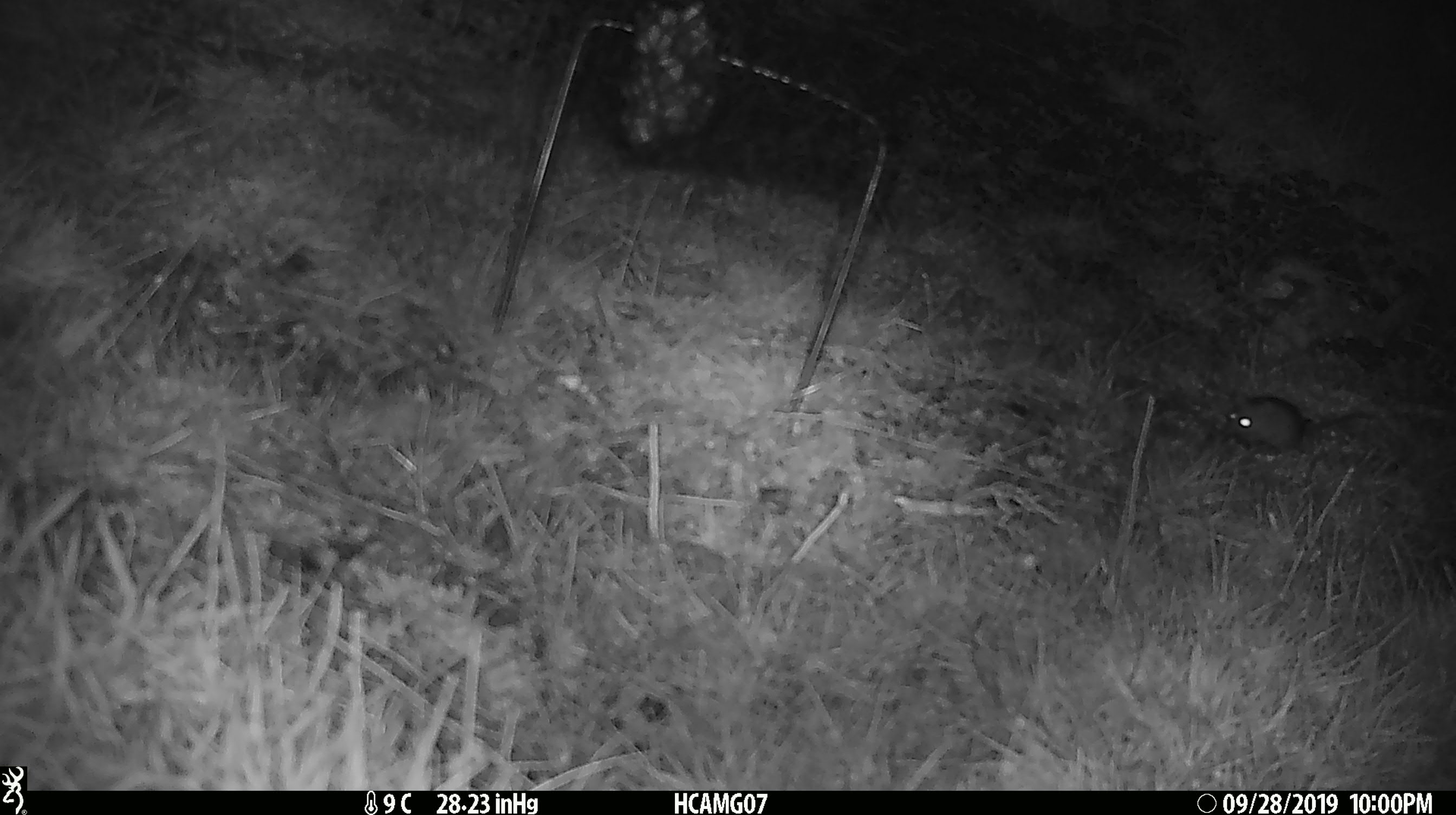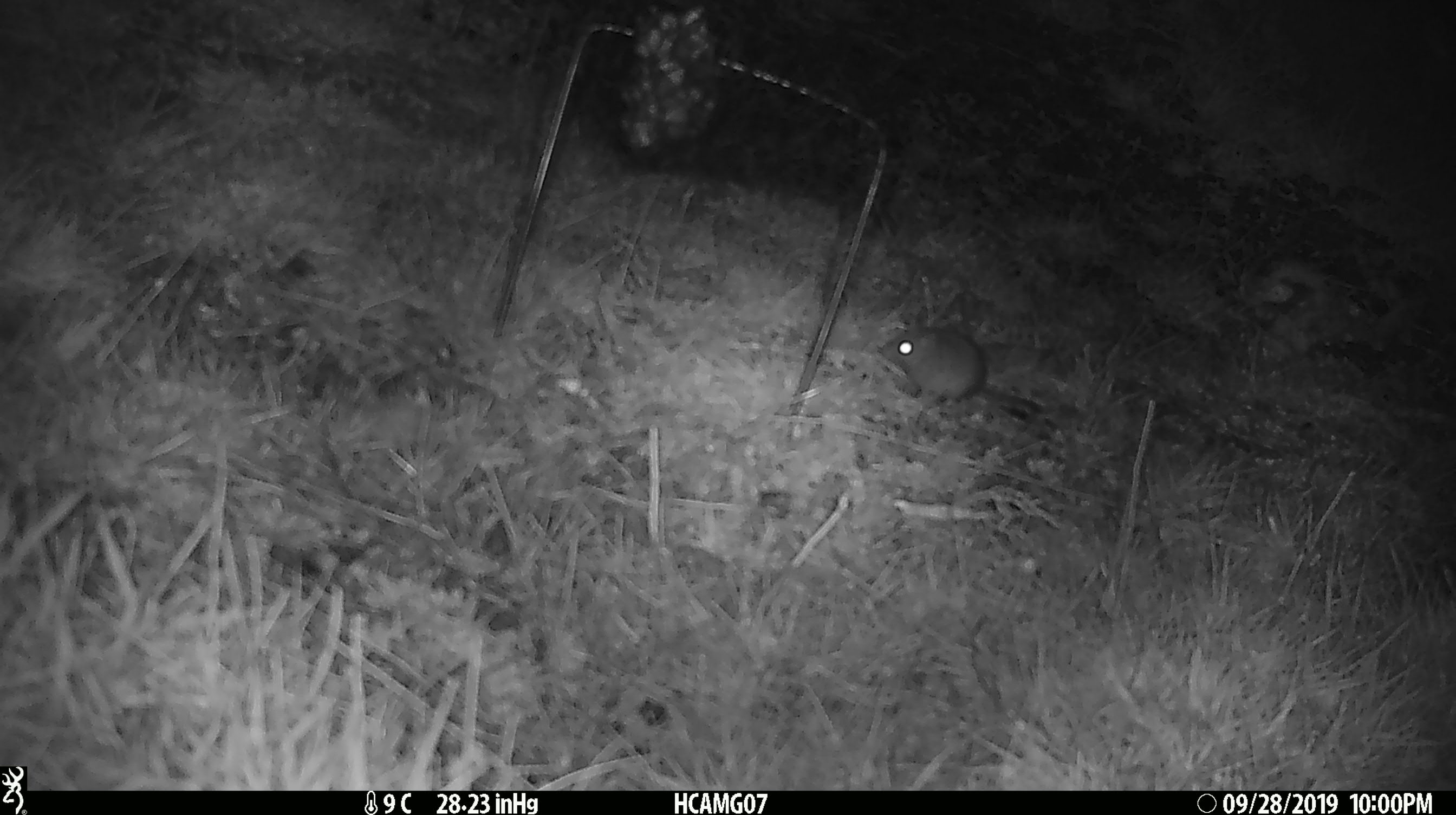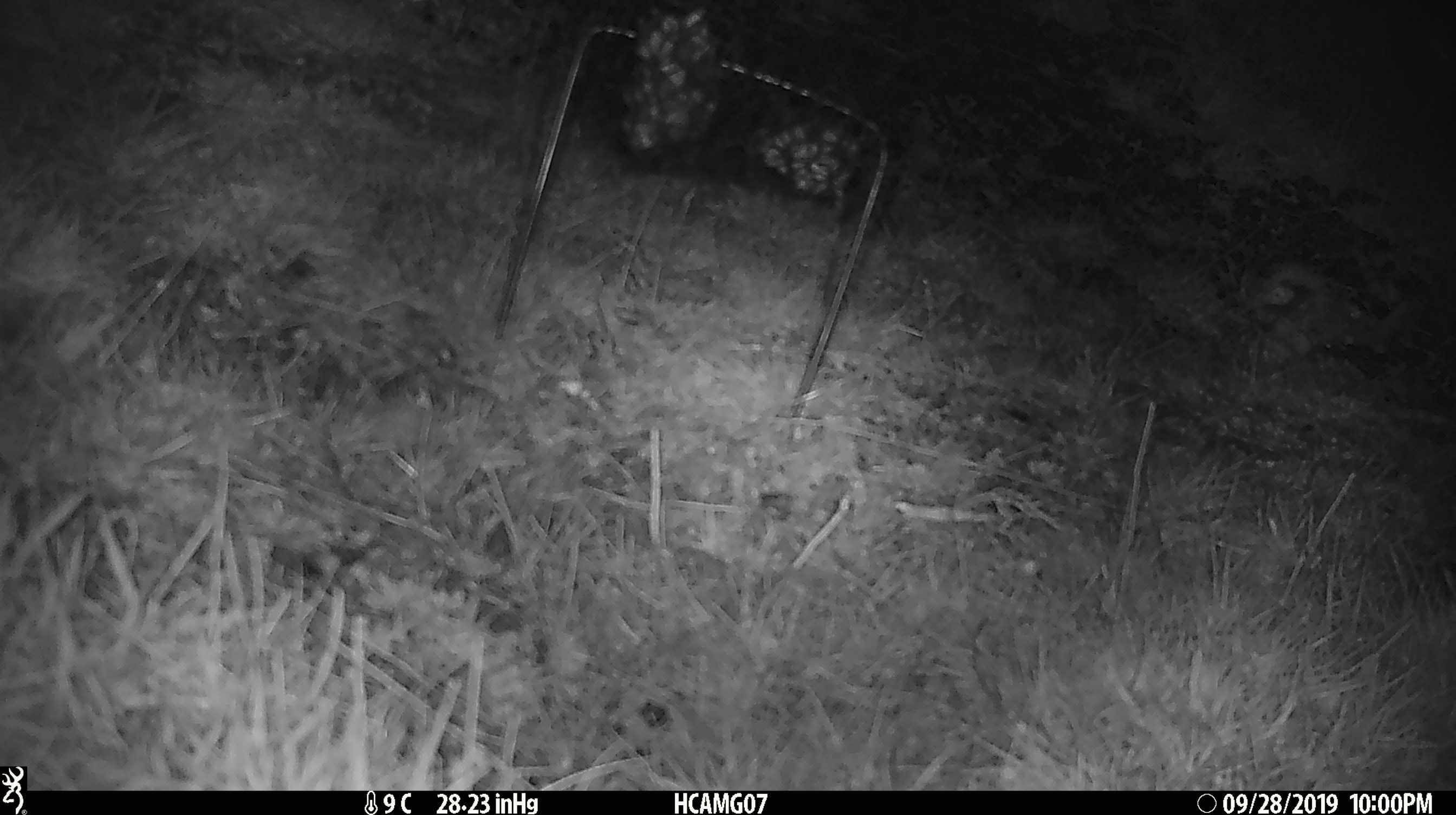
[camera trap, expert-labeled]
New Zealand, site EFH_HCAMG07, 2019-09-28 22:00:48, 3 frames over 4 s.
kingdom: Animalia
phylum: Chordata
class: Mammalia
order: Rodentia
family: Muridae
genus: Mus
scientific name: Mus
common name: mouse